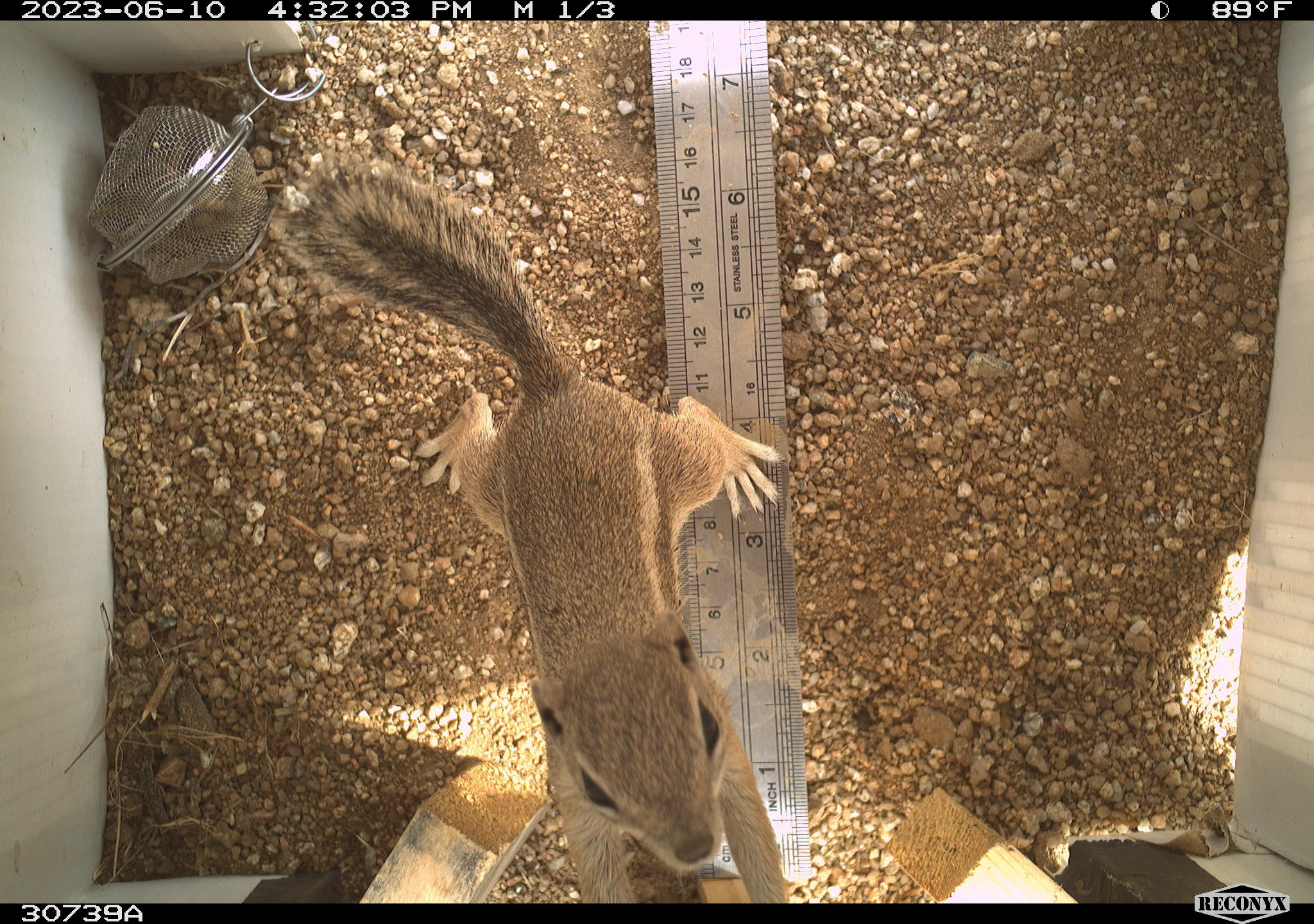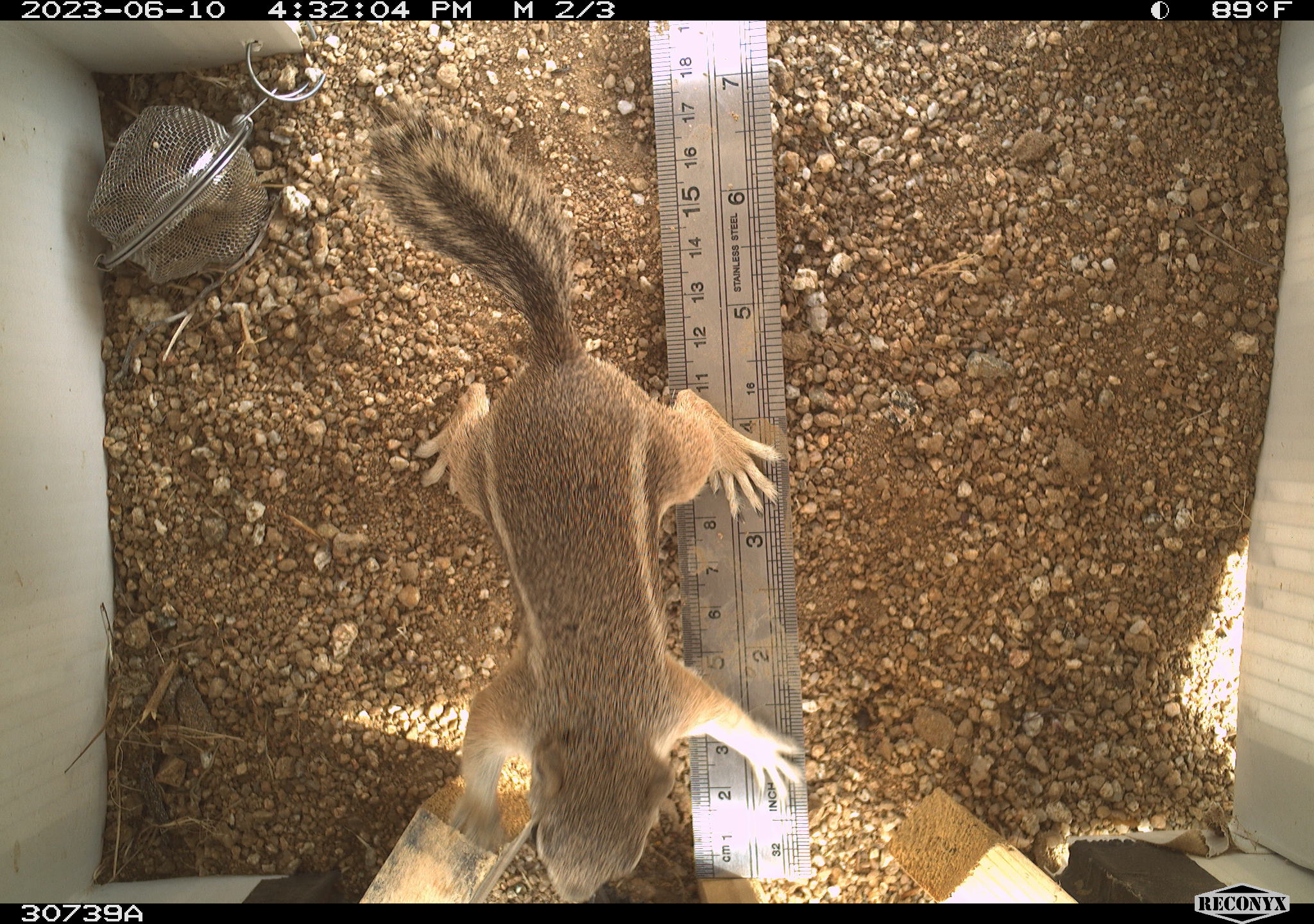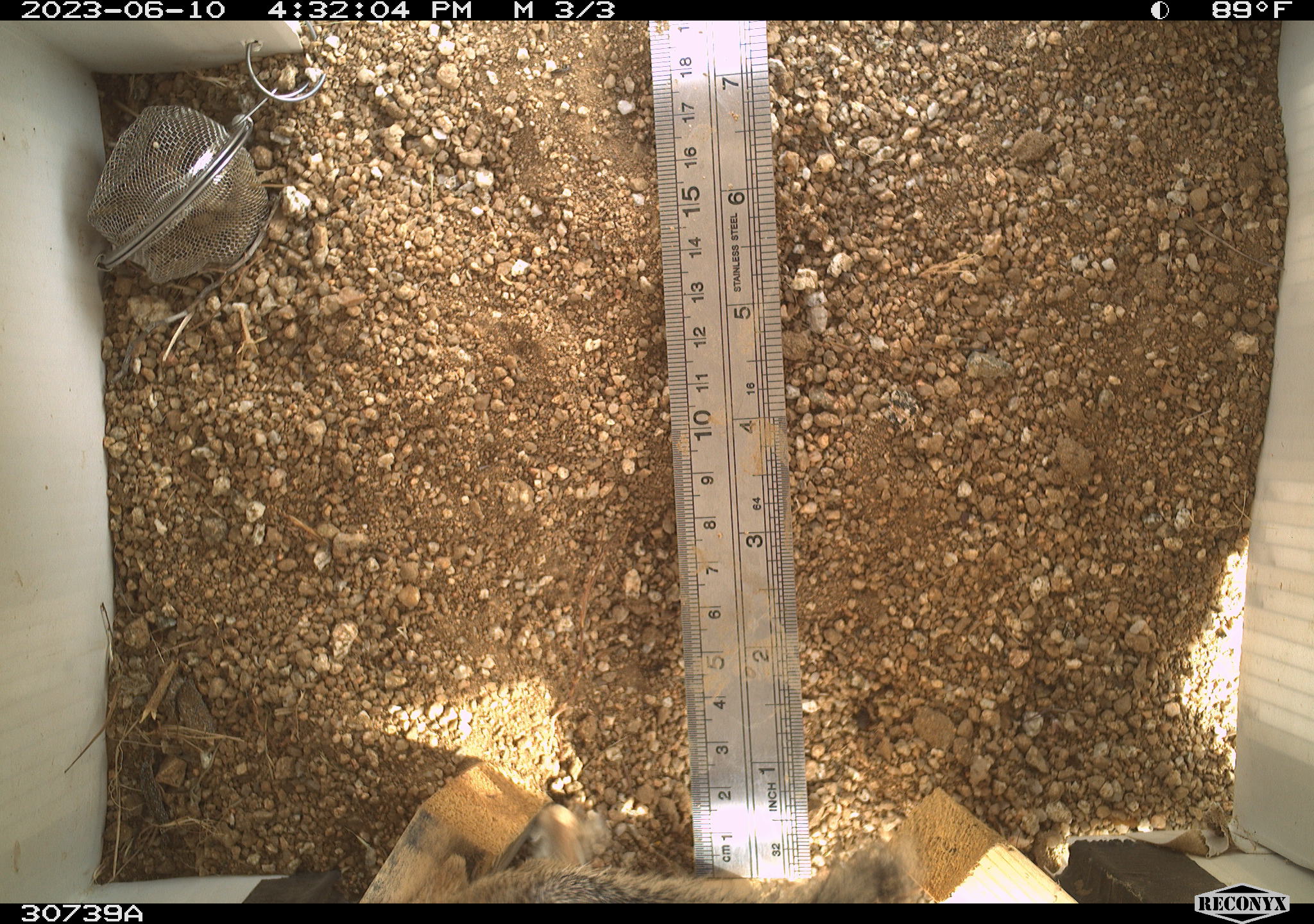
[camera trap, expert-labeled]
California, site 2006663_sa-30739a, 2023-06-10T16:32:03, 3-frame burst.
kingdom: Animalia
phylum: Chordata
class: Mammalia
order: Rodentia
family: Sciuridae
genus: Ammospermophilus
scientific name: Ammospermophilus leucurus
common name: white-tailed antelope squirrel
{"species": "white-tailed antelope squirrel (Ammospermophilus leucurus)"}